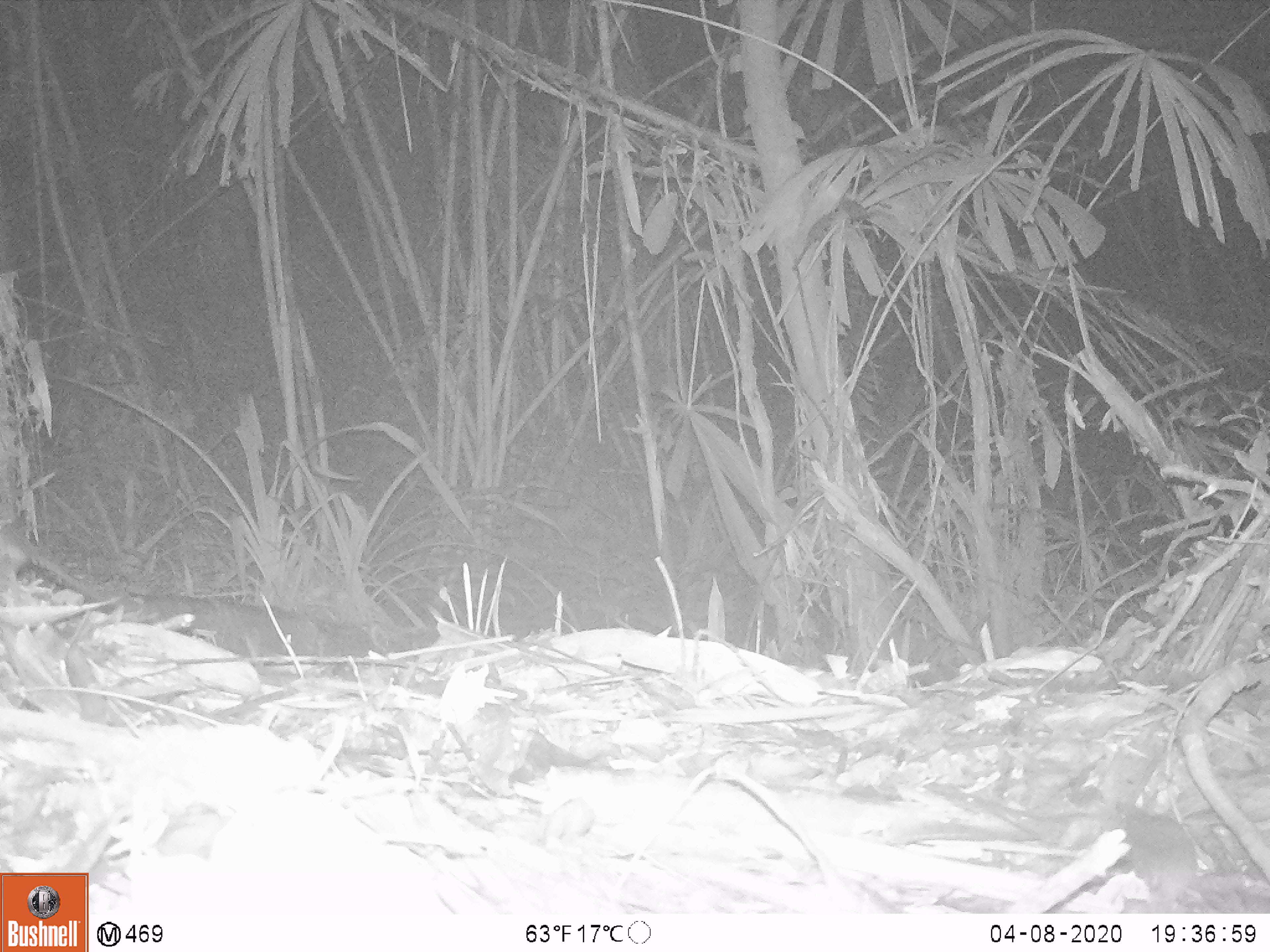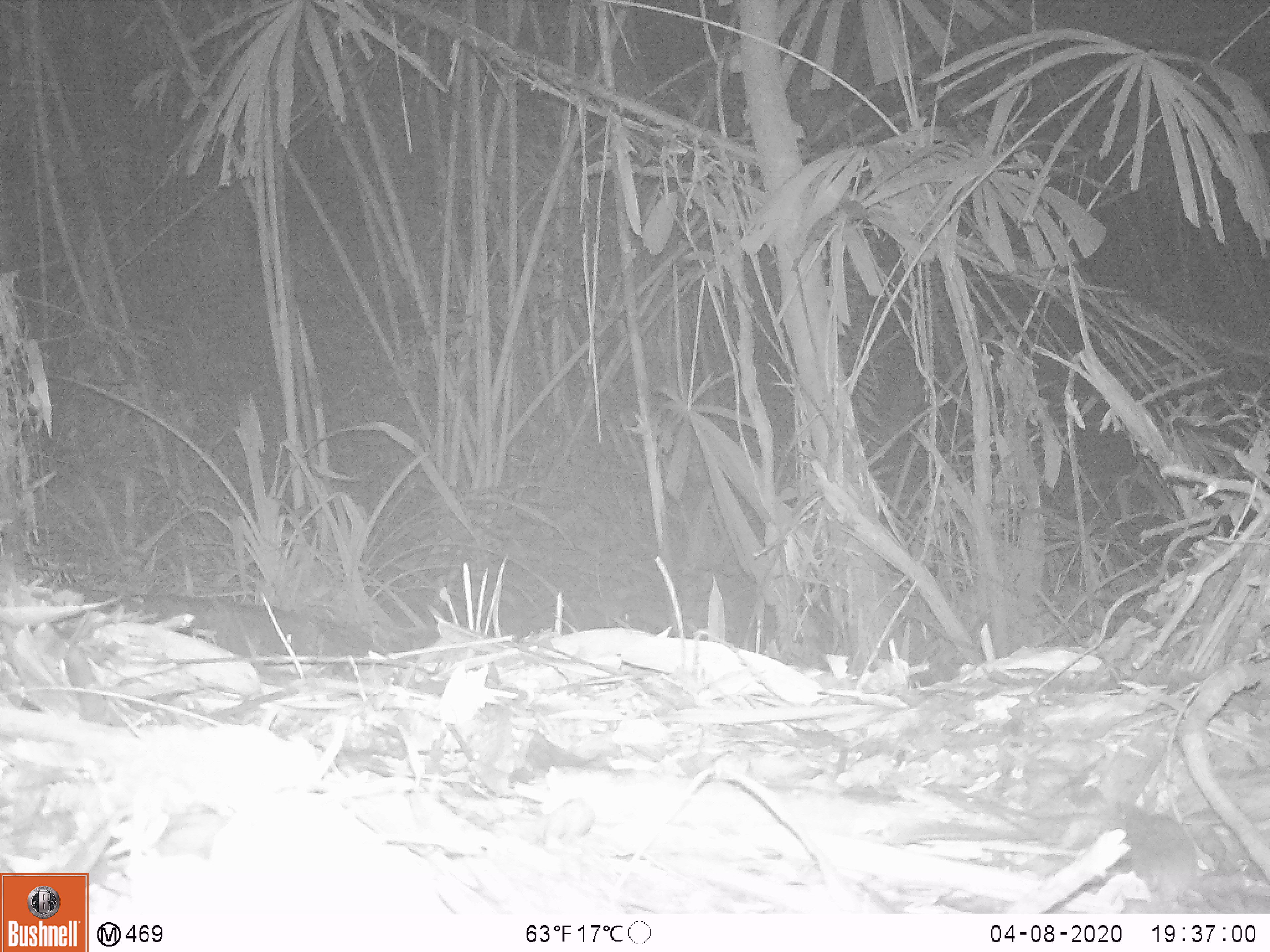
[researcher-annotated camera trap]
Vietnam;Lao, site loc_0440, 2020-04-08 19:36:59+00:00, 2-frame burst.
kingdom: Animalia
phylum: Chordata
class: Mammalia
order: Rodentia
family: Muridae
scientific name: Muridae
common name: old-world mice and rats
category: unidentified murid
Unidentified murid (old-world mice and rats) (Muridae). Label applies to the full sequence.